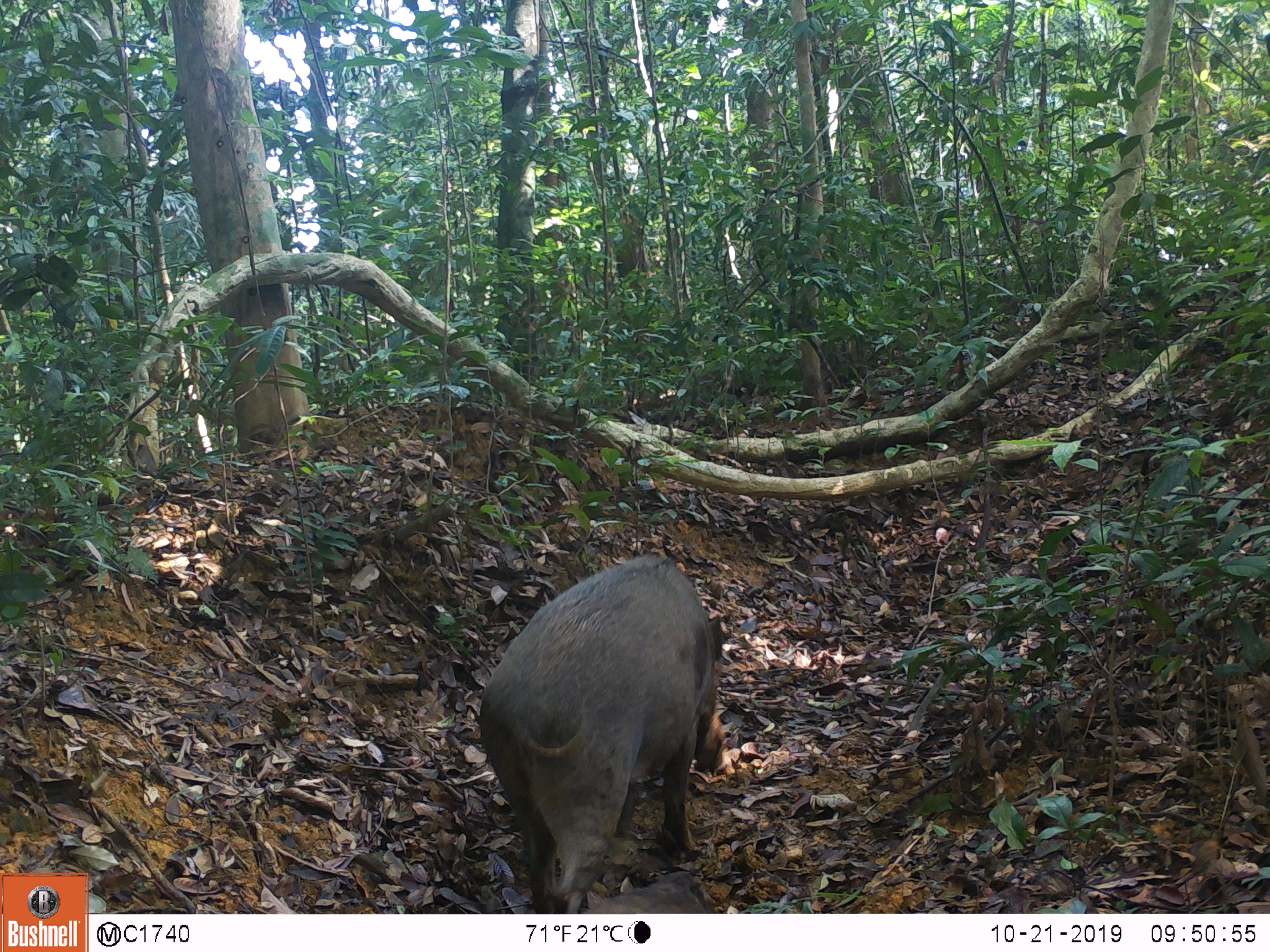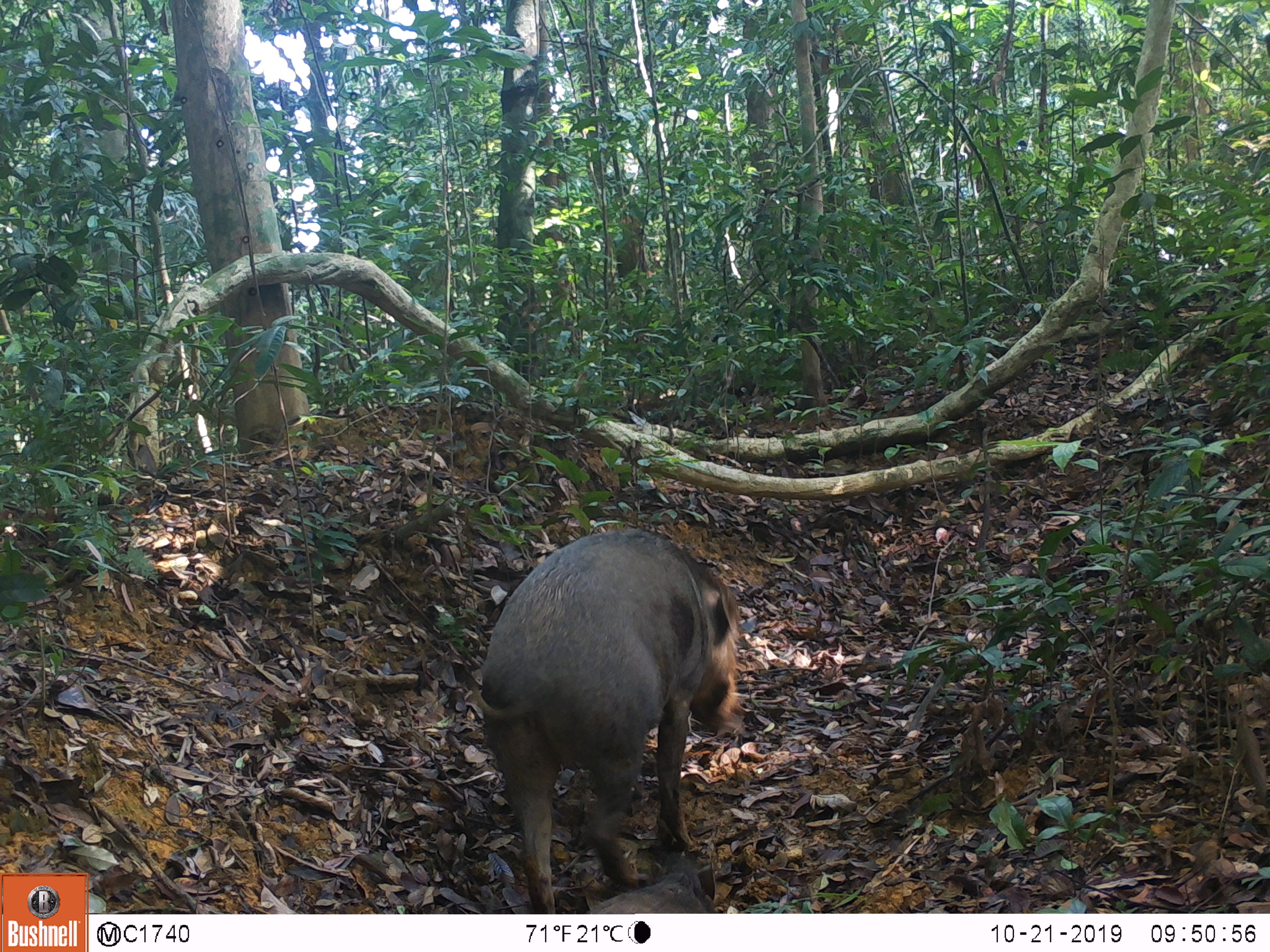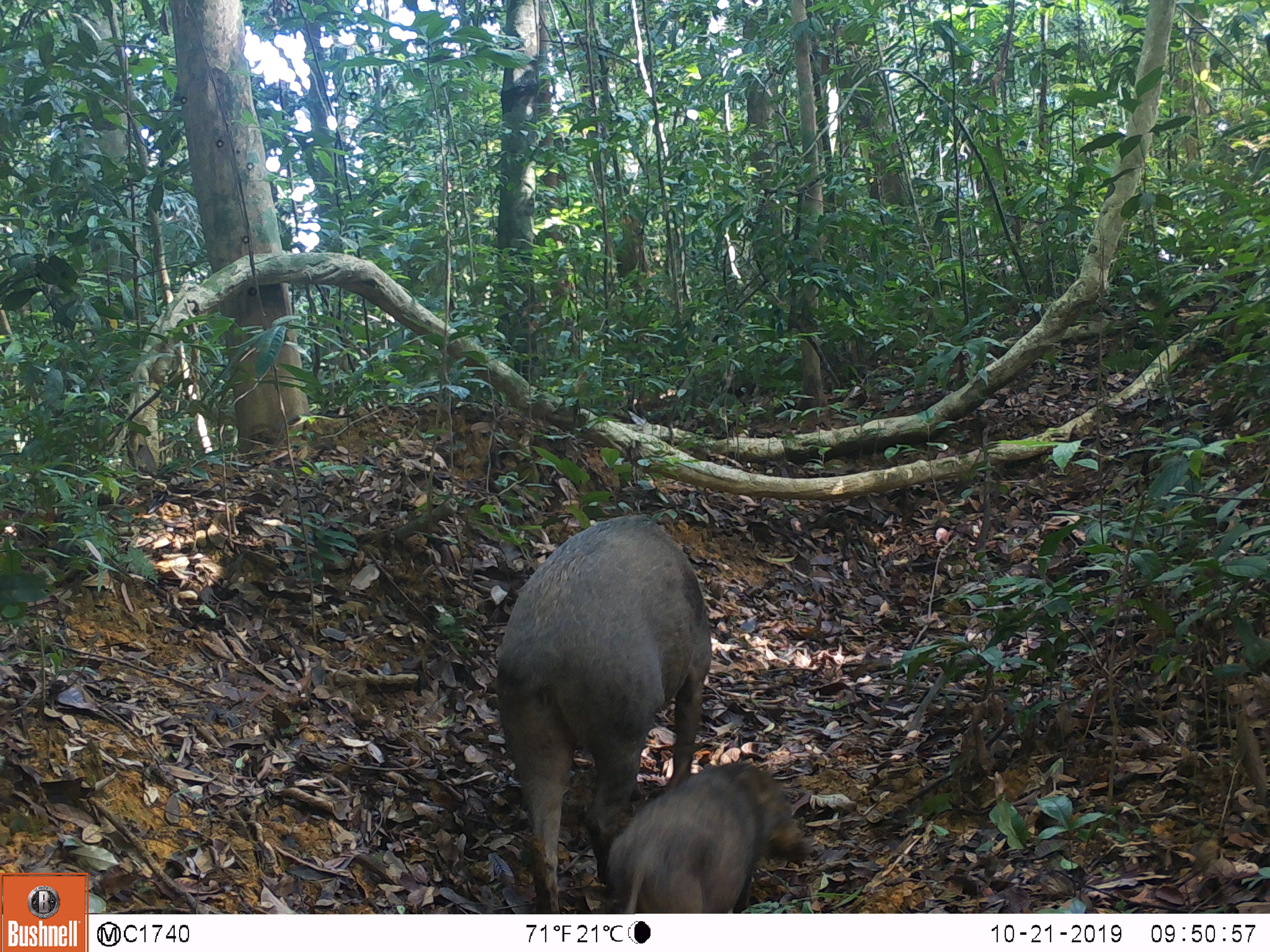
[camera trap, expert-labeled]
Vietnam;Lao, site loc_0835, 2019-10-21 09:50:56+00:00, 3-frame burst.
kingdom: Animalia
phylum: Chordata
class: Mammalia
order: Artiodactyla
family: Suidae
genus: Sus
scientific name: Sus scrofa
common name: eurasian wild pig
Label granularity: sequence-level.